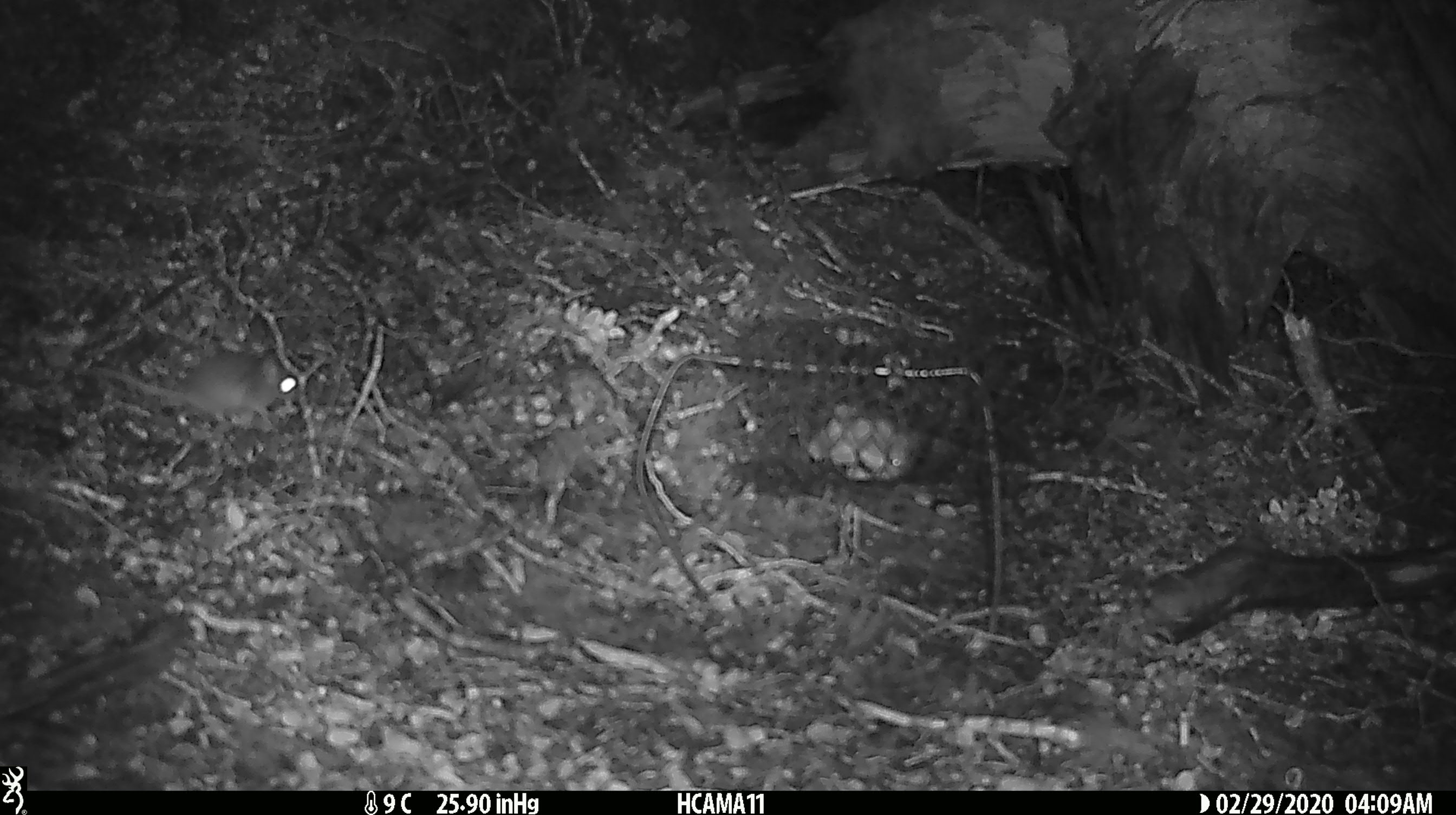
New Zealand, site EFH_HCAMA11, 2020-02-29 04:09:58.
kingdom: Animalia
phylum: Chordata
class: Mammalia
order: Rodentia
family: Muridae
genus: Mus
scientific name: Mus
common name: mouse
Mouse (Mus).